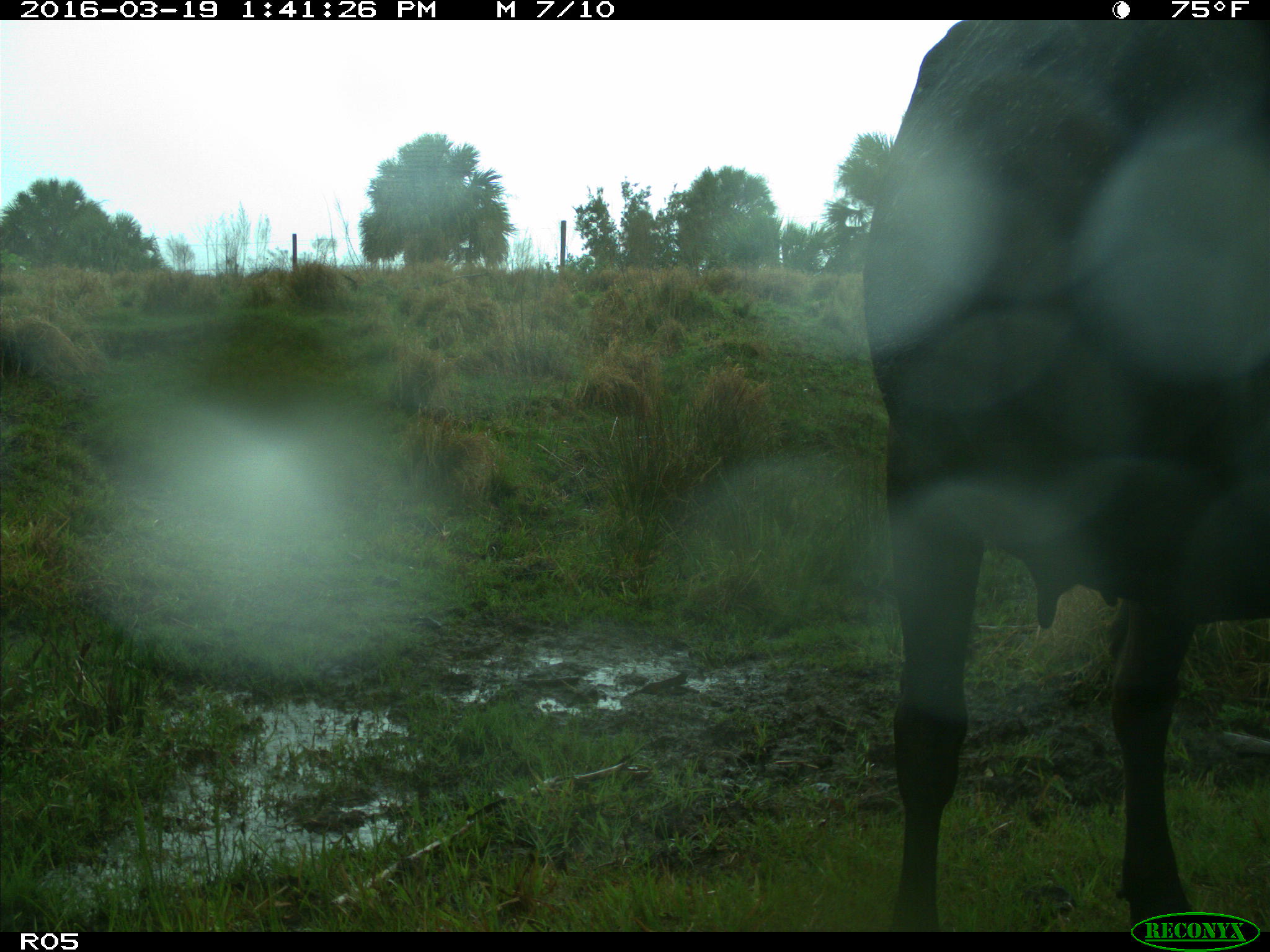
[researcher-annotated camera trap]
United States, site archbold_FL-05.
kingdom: Animalia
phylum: Chordata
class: Mammalia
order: Artiodactyla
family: Bovidae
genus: Bos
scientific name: Bos taurus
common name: domestic cow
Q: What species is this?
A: Bos taurus (domestic cow).